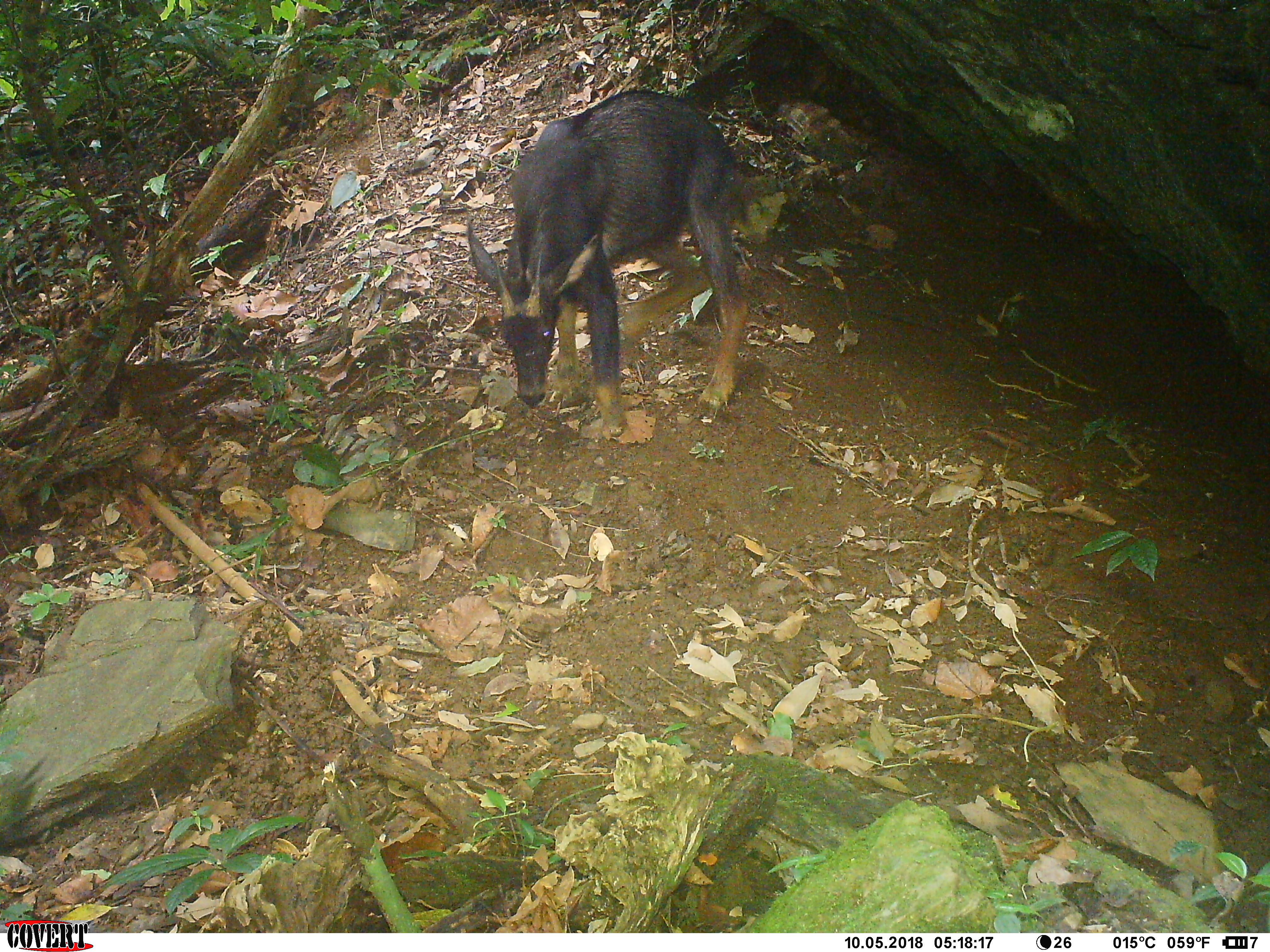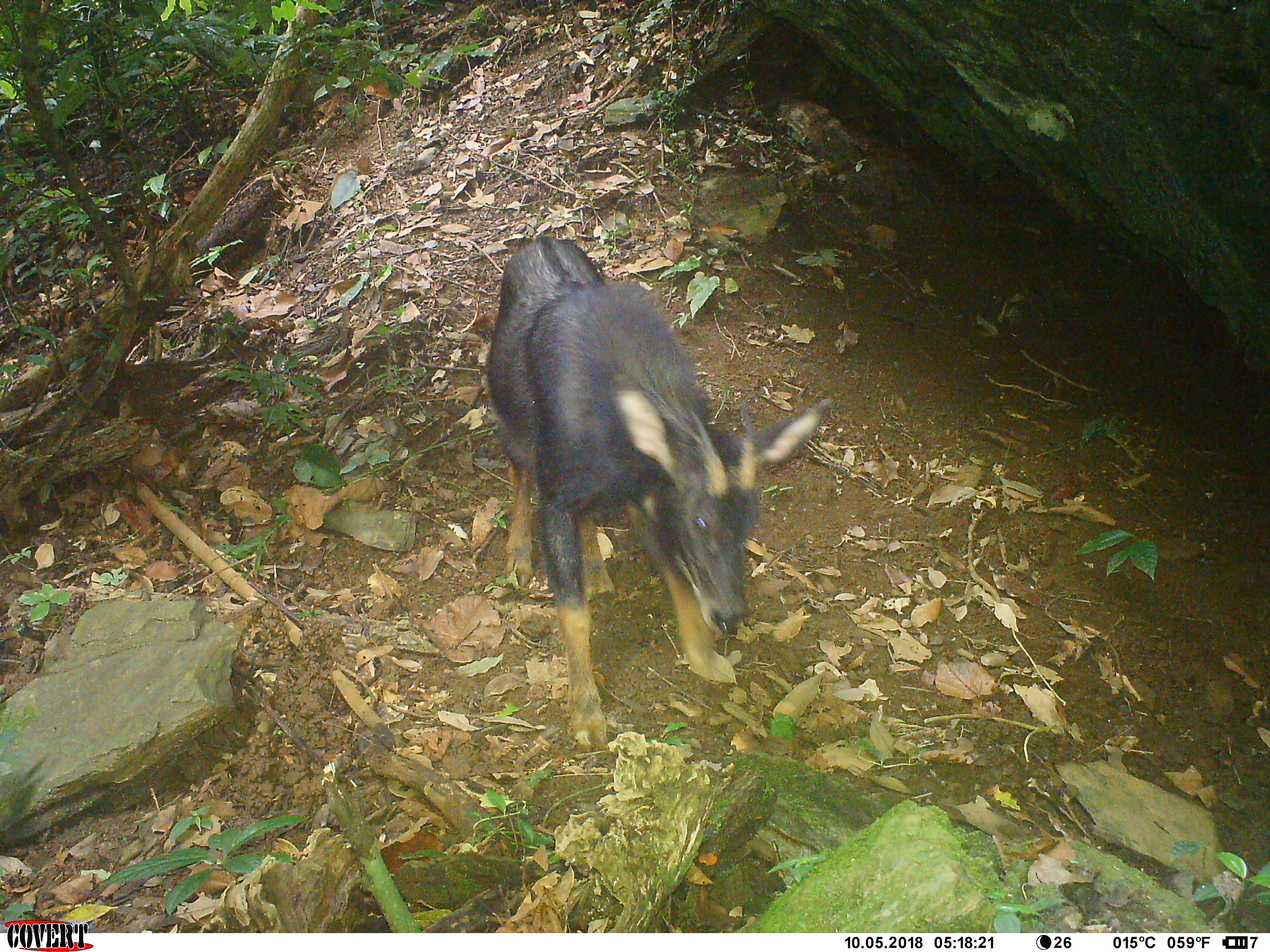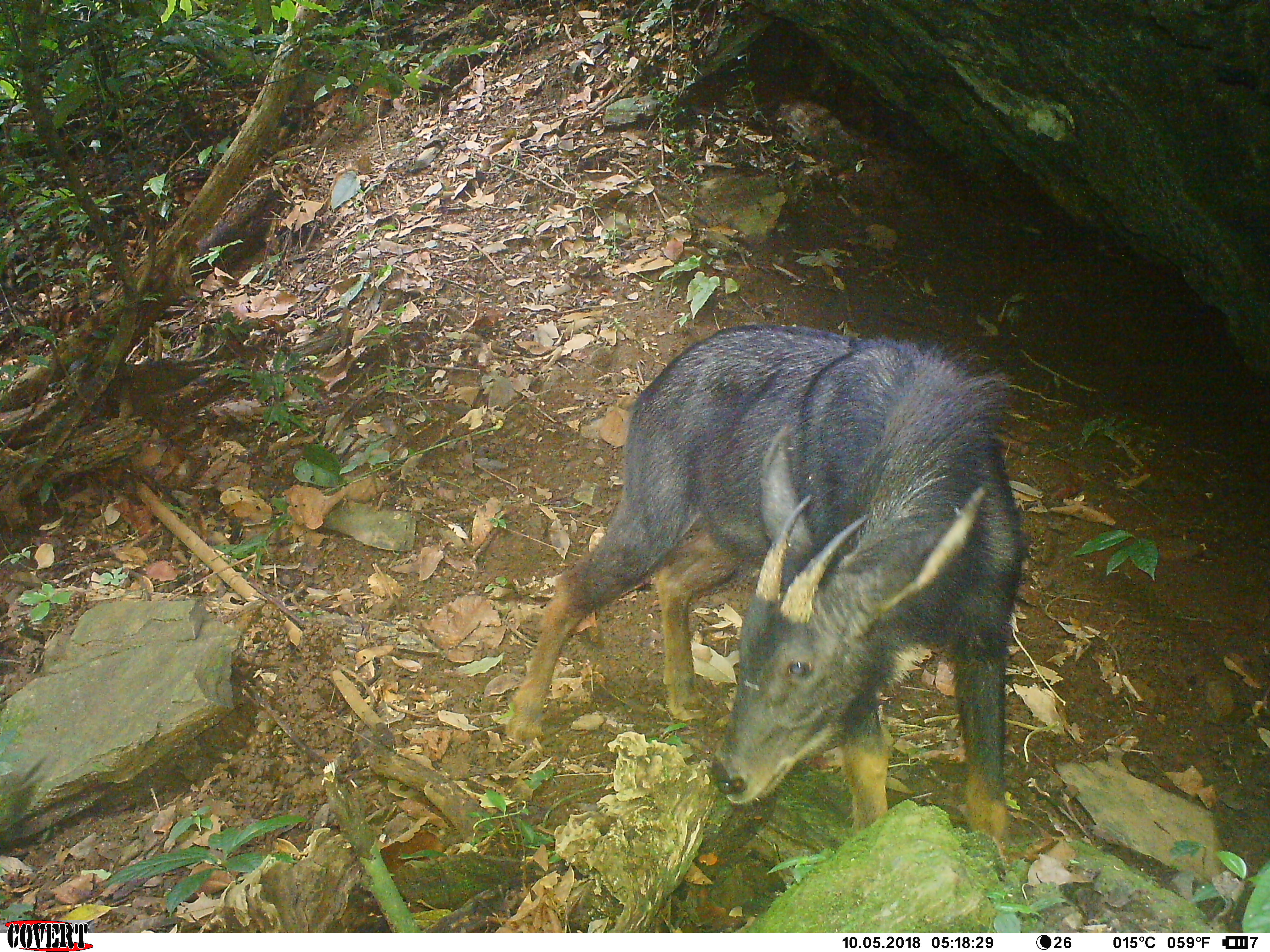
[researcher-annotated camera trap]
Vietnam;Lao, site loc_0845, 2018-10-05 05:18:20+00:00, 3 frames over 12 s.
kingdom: Animalia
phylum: Chordata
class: Mammalia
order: Artiodactyla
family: Bovidae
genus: Capricornis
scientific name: Capricornis sumatraensis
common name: chinese serow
Chinese serow (Capricornis sumatraensis). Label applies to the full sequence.